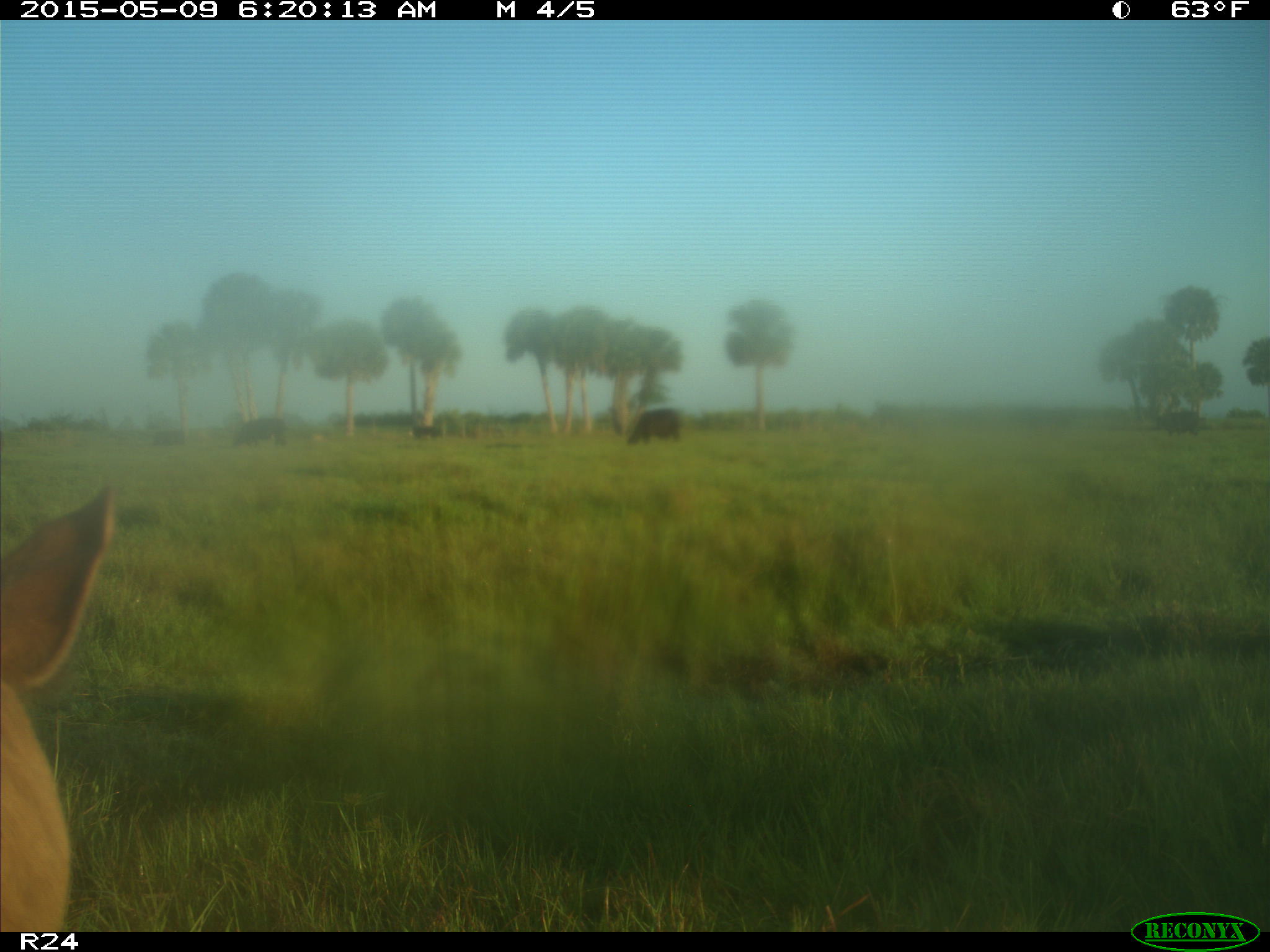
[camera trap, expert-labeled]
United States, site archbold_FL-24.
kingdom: Animalia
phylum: Chordata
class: Mammalia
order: Artiodactyla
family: Bovidae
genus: Bos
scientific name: Bos taurus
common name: domestic cow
Bos taurus (domestic cow).